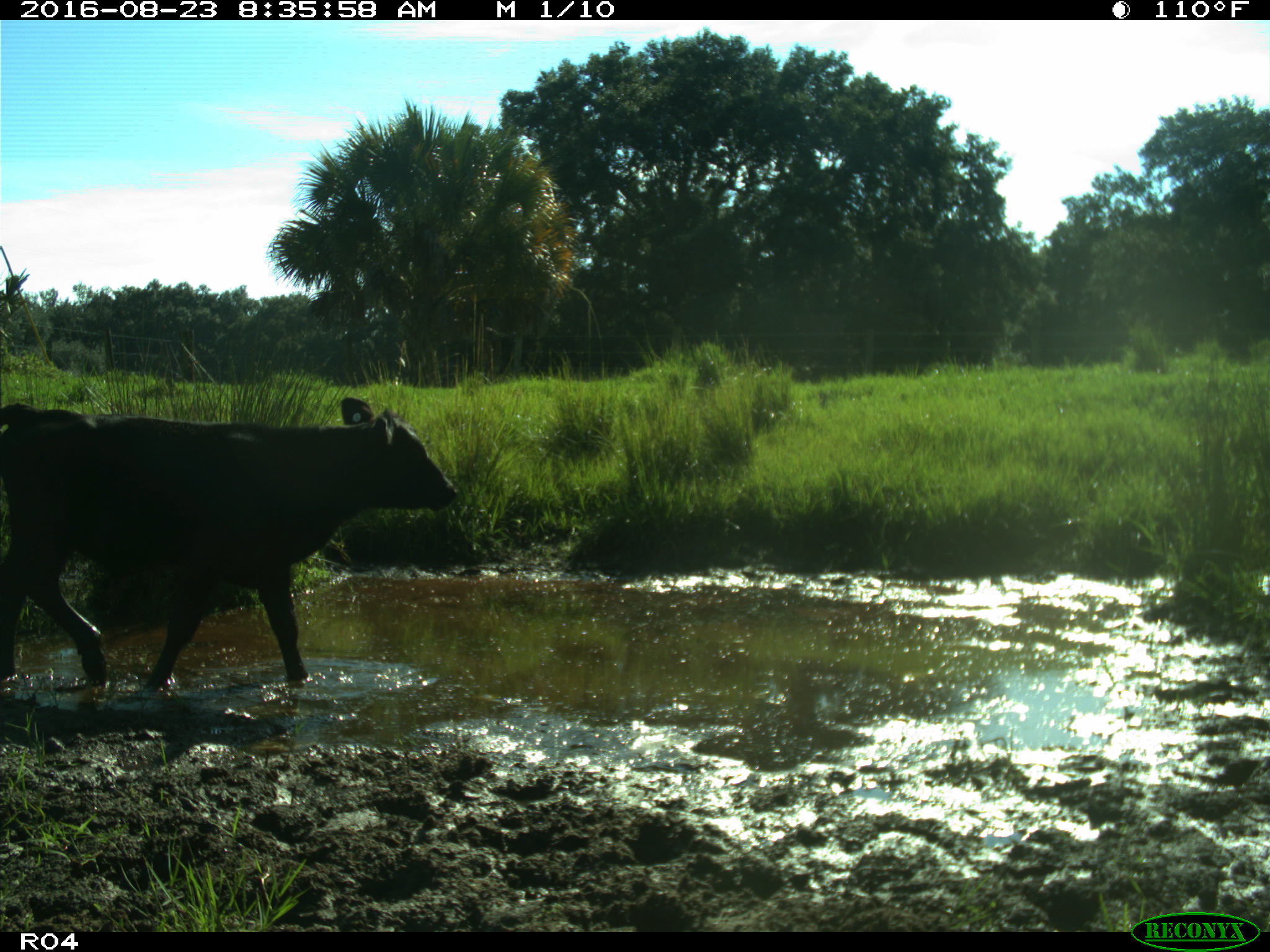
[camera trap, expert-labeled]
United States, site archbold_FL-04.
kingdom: Animalia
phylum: Chordata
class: Mammalia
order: Artiodactyla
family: Bovidae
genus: Bos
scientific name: Bos taurus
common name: domestic cow